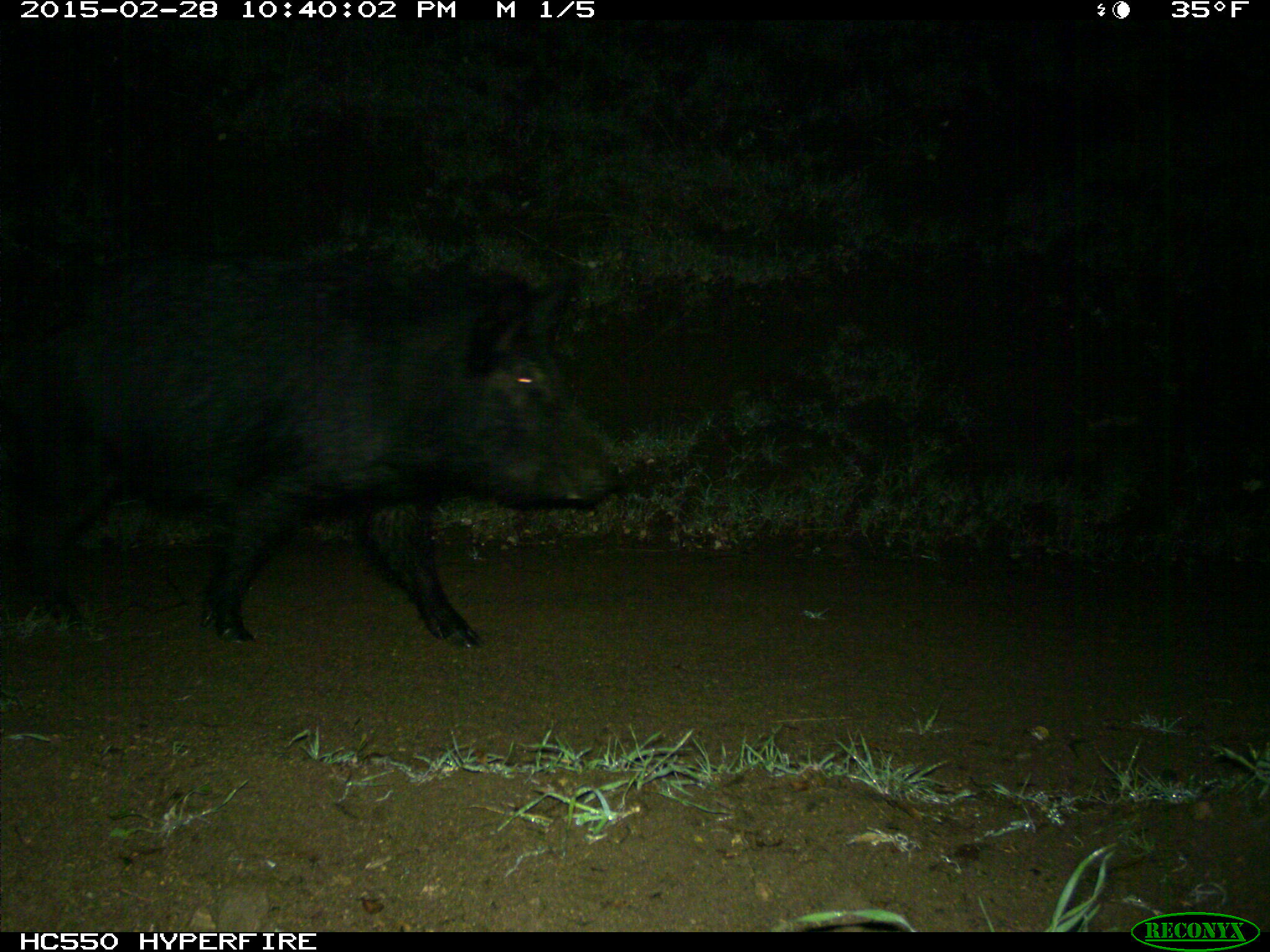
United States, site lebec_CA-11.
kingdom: Animalia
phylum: Chordata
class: Mammalia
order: Artiodactyla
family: Suidae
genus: Sus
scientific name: Sus scrofa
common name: wild boar